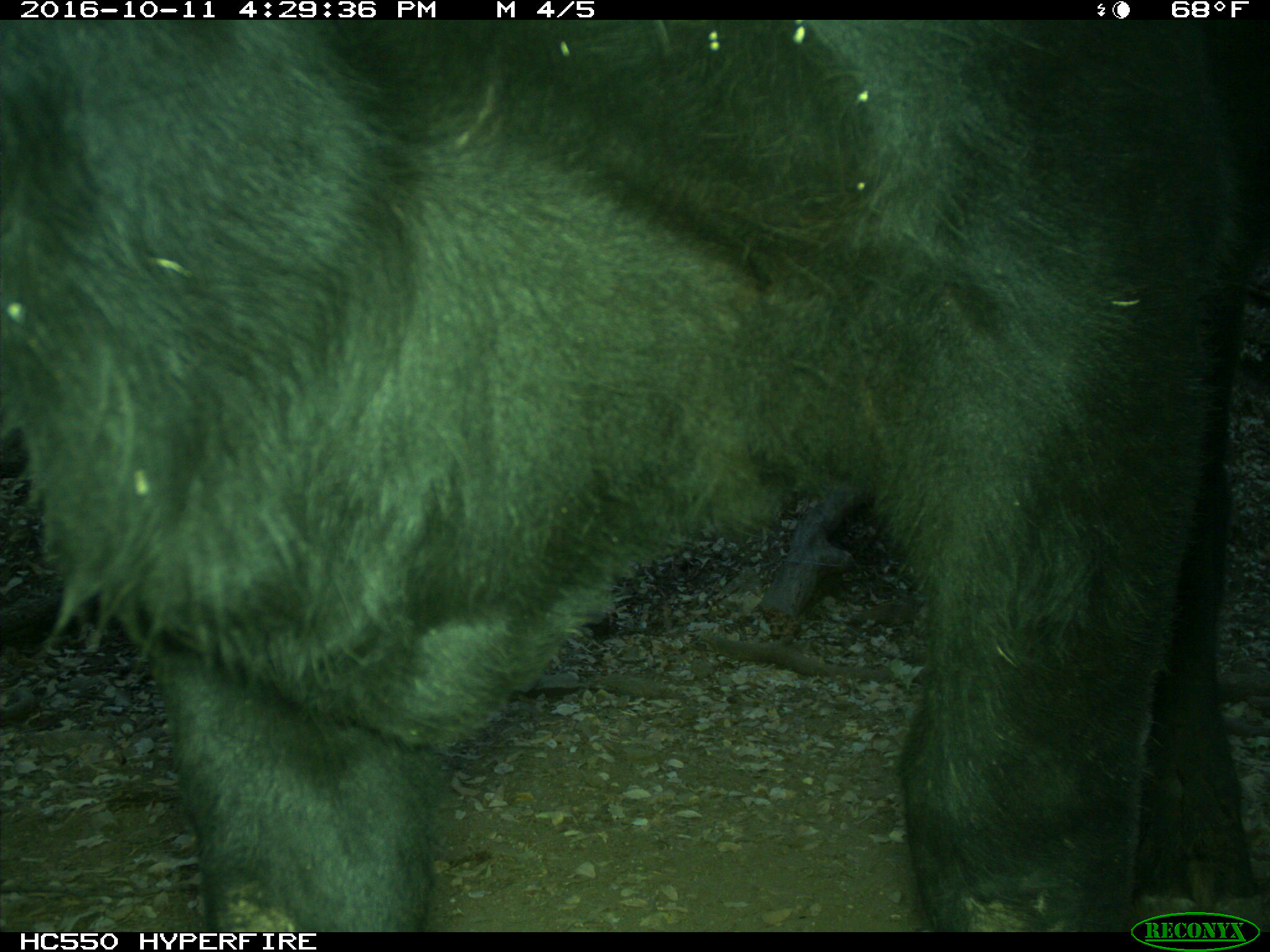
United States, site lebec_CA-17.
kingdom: Animalia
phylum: Chordata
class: Mammalia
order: Artiodactyla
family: Bovidae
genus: Bos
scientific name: Bos taurus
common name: domestic cow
Bos taurus (domestic cow).